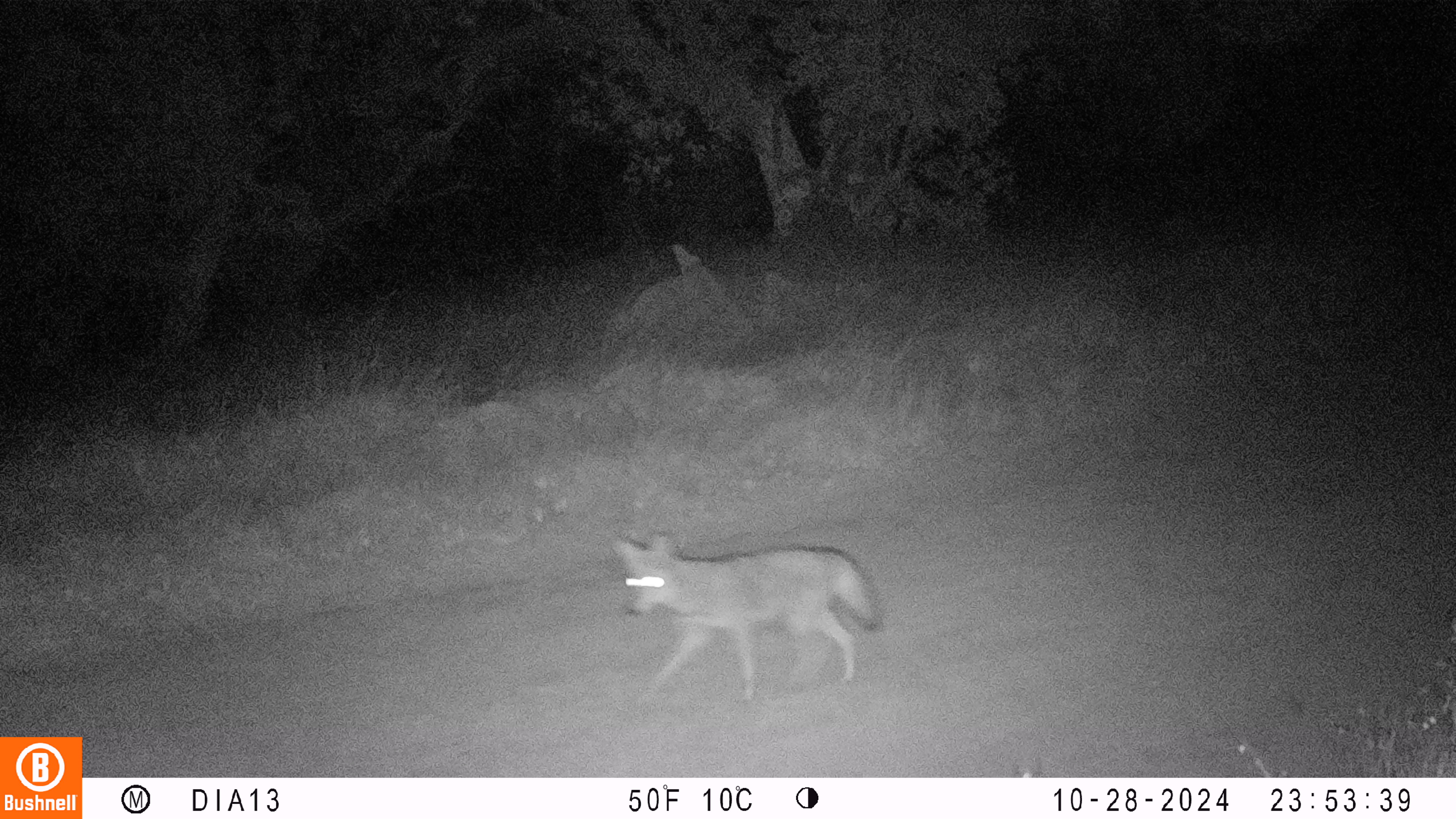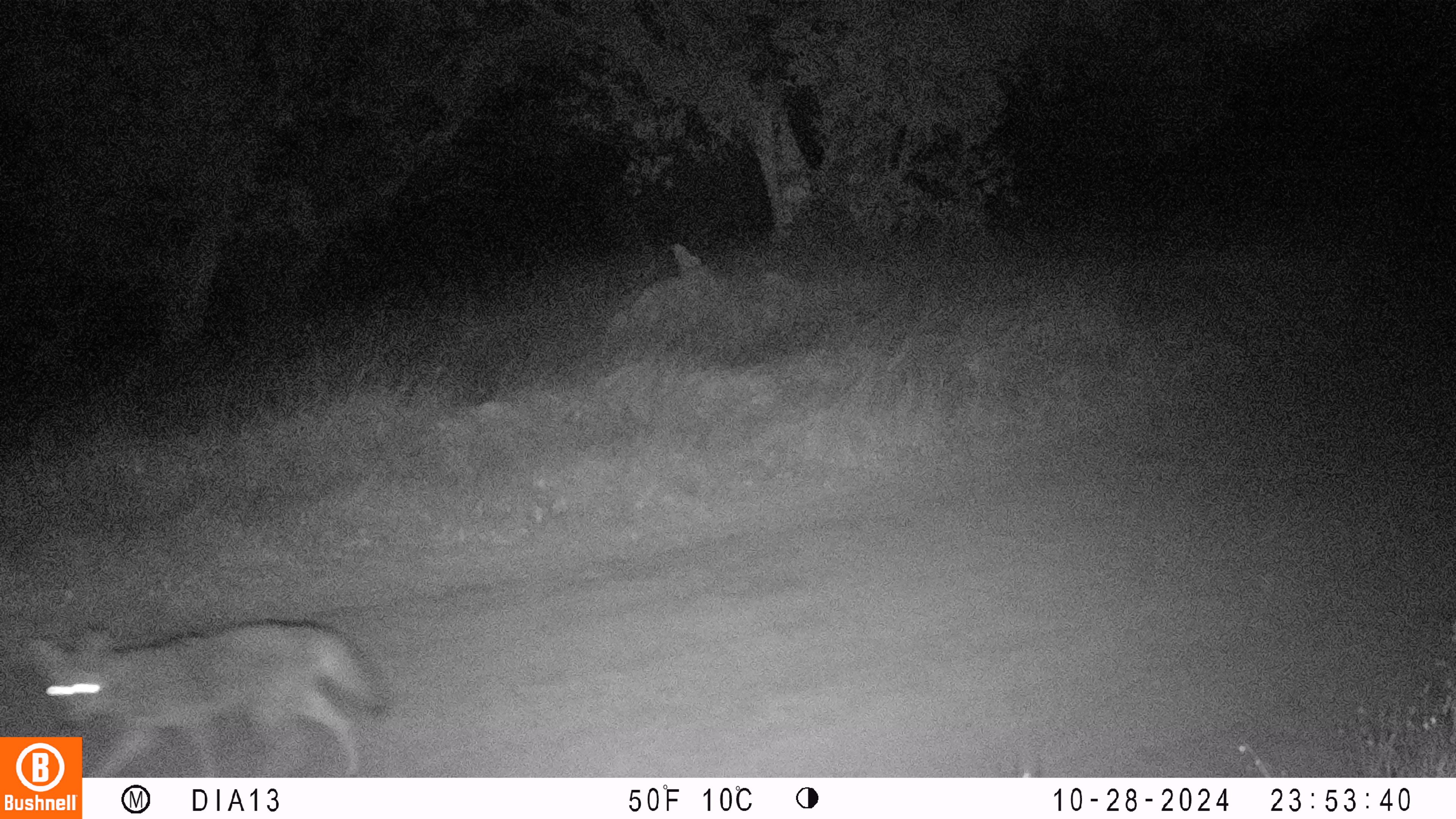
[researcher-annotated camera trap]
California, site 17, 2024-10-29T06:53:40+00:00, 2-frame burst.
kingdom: Animalia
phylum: Chordata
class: Mammalia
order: Carnivora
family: Canidae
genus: Canis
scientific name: Canis latrans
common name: coyote